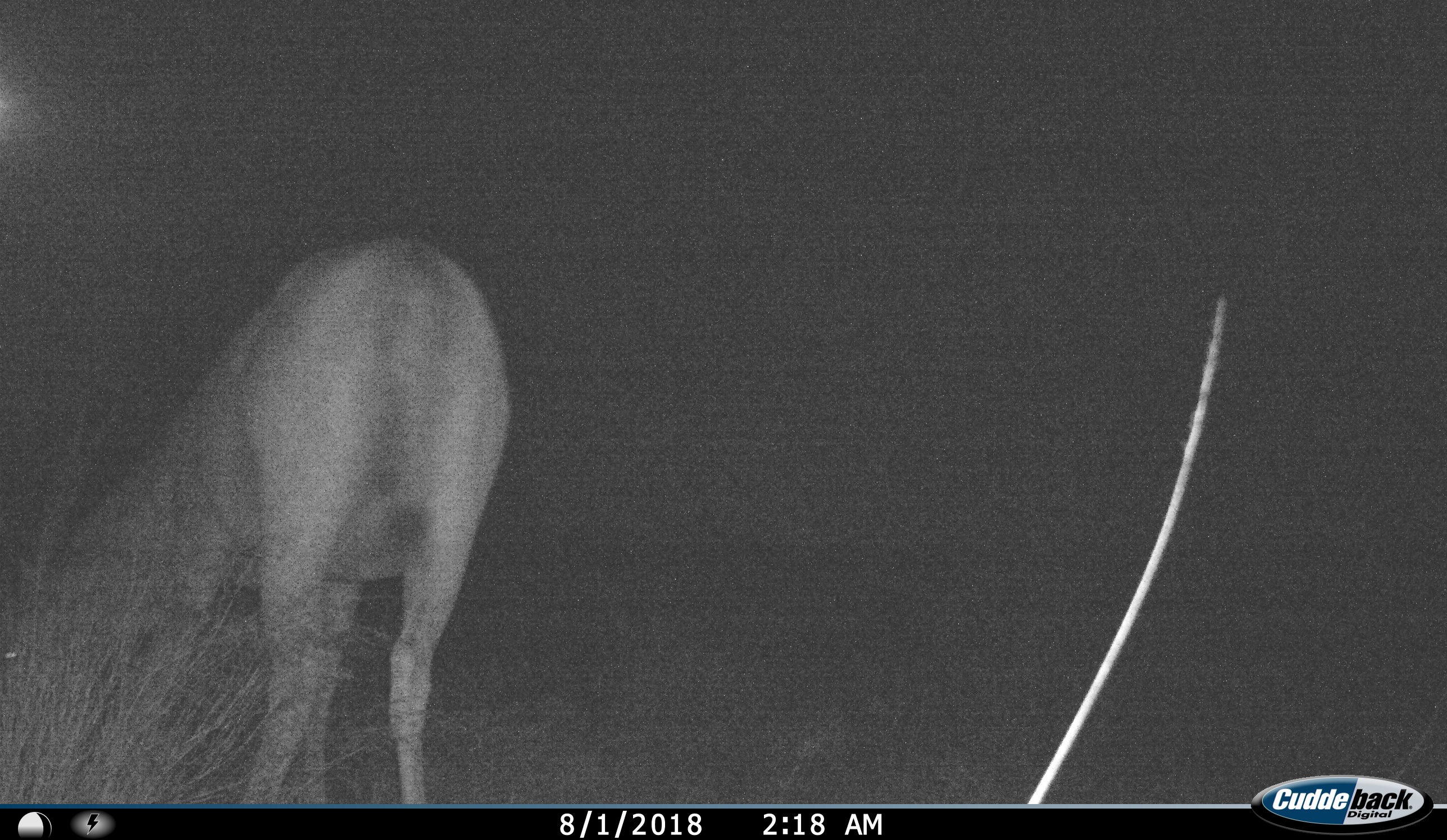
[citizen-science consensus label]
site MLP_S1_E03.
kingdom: Animalia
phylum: Chordata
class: Mammalia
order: Artiodactyla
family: Bovidae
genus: Tragelaphus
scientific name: Tragelaphus oryx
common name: eland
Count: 1.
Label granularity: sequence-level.